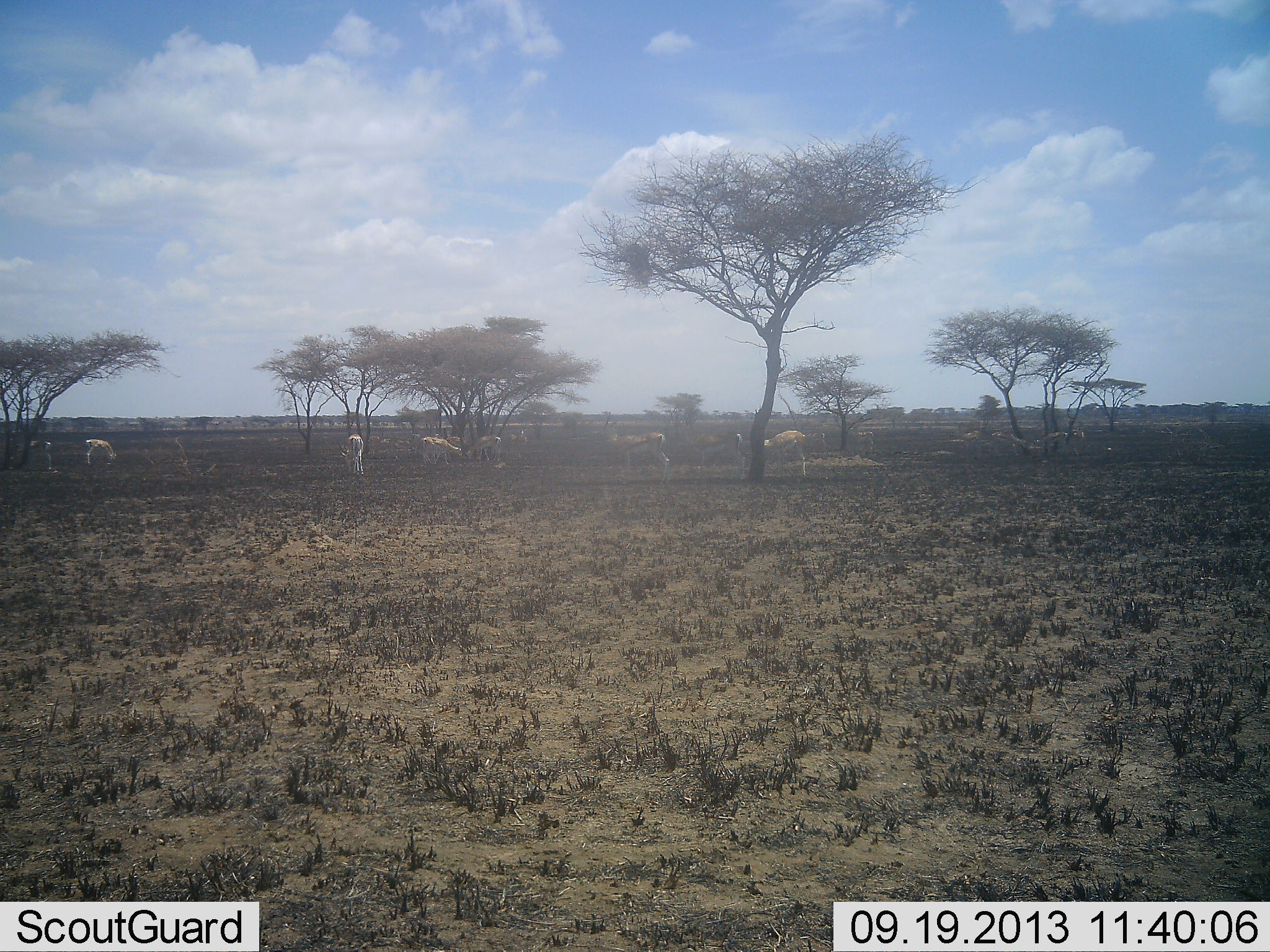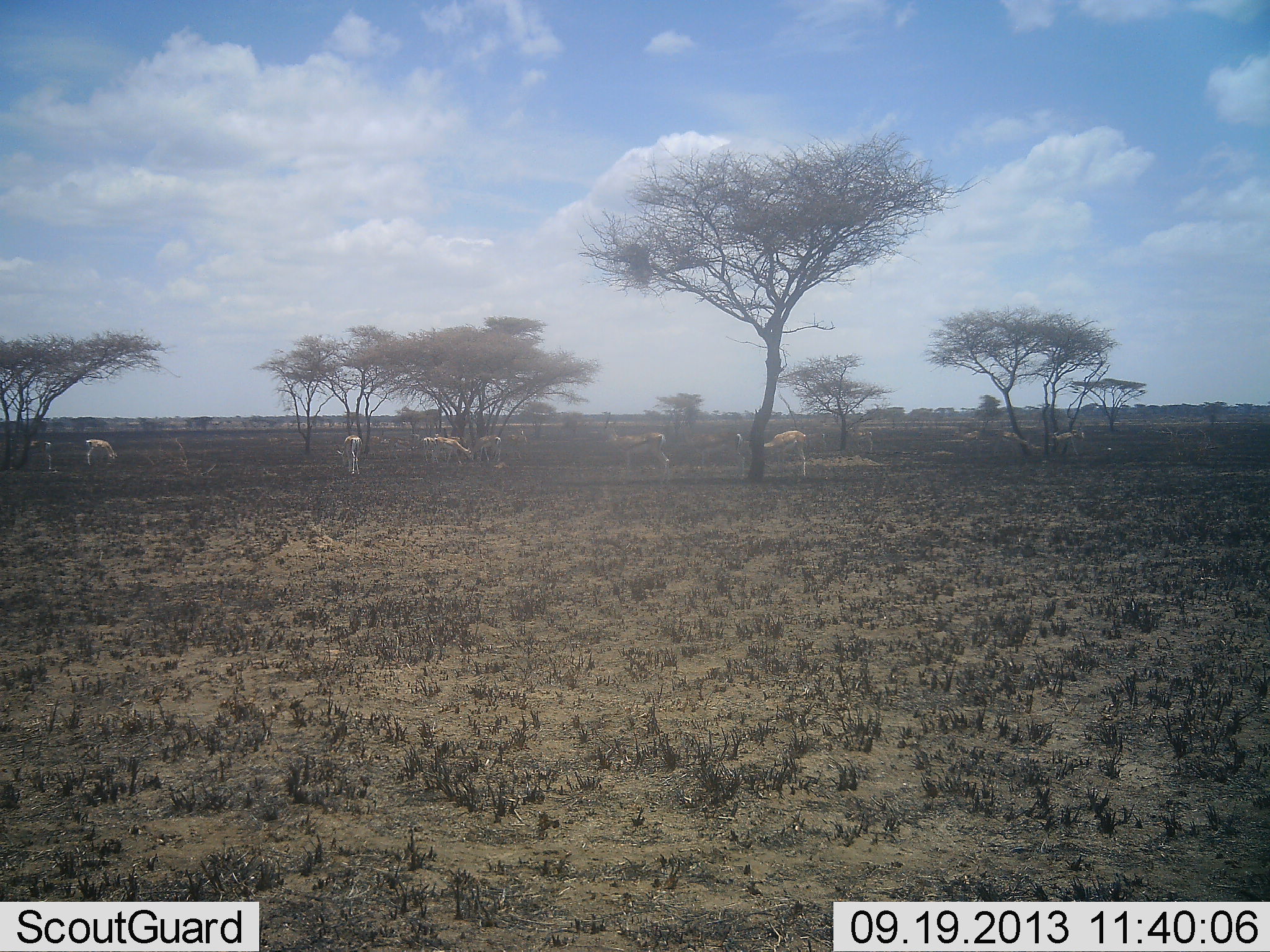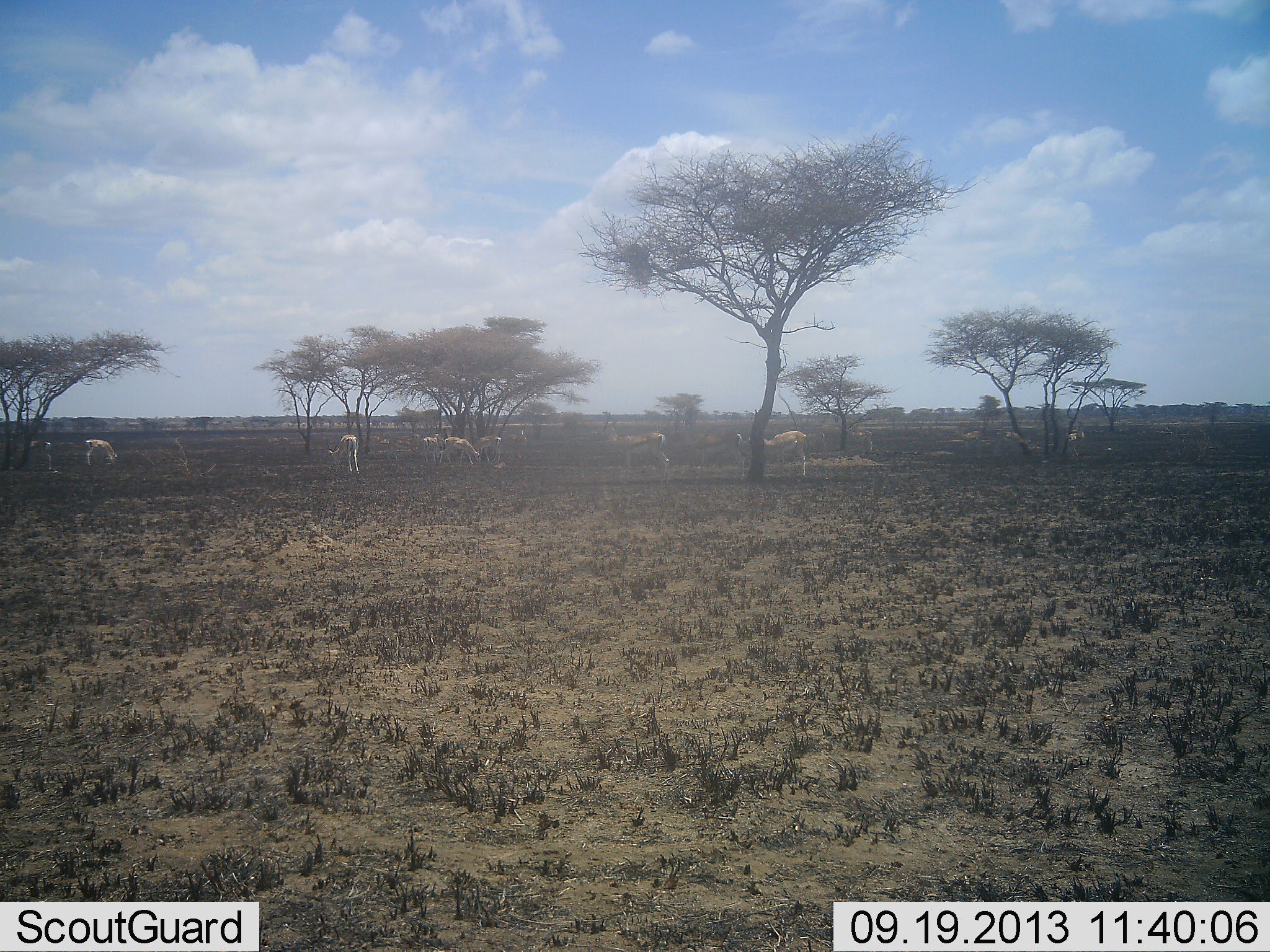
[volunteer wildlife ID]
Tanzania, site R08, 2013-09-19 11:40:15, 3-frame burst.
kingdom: Animalia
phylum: Chordata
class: Mammalia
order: Artiodactyla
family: Bovidae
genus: Nanger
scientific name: Nanger granti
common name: grant's gazelle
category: gazellegrants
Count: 11-50.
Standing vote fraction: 50%.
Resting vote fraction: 6%.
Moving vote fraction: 31%.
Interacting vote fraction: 12%.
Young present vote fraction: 0%.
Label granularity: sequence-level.